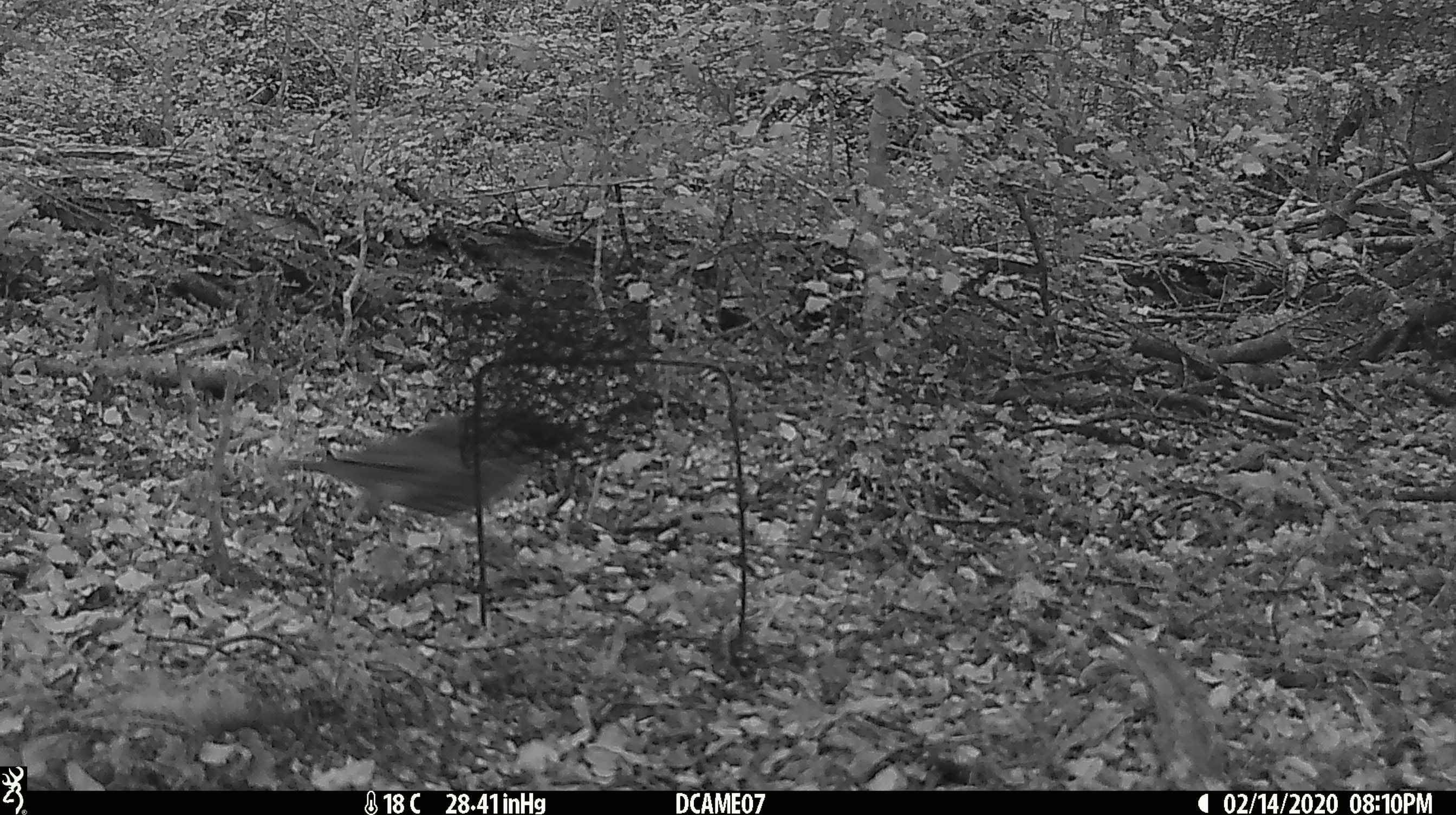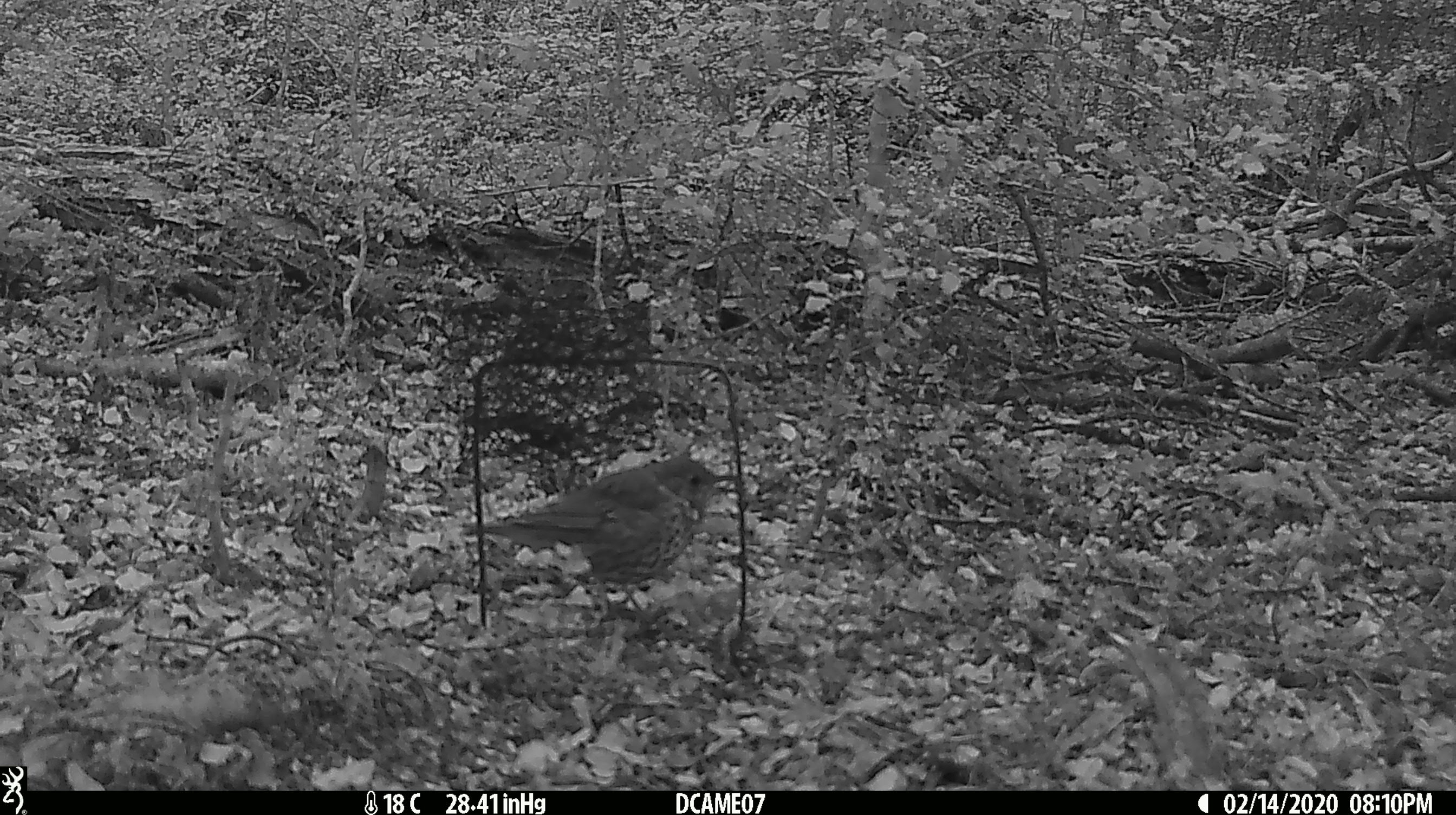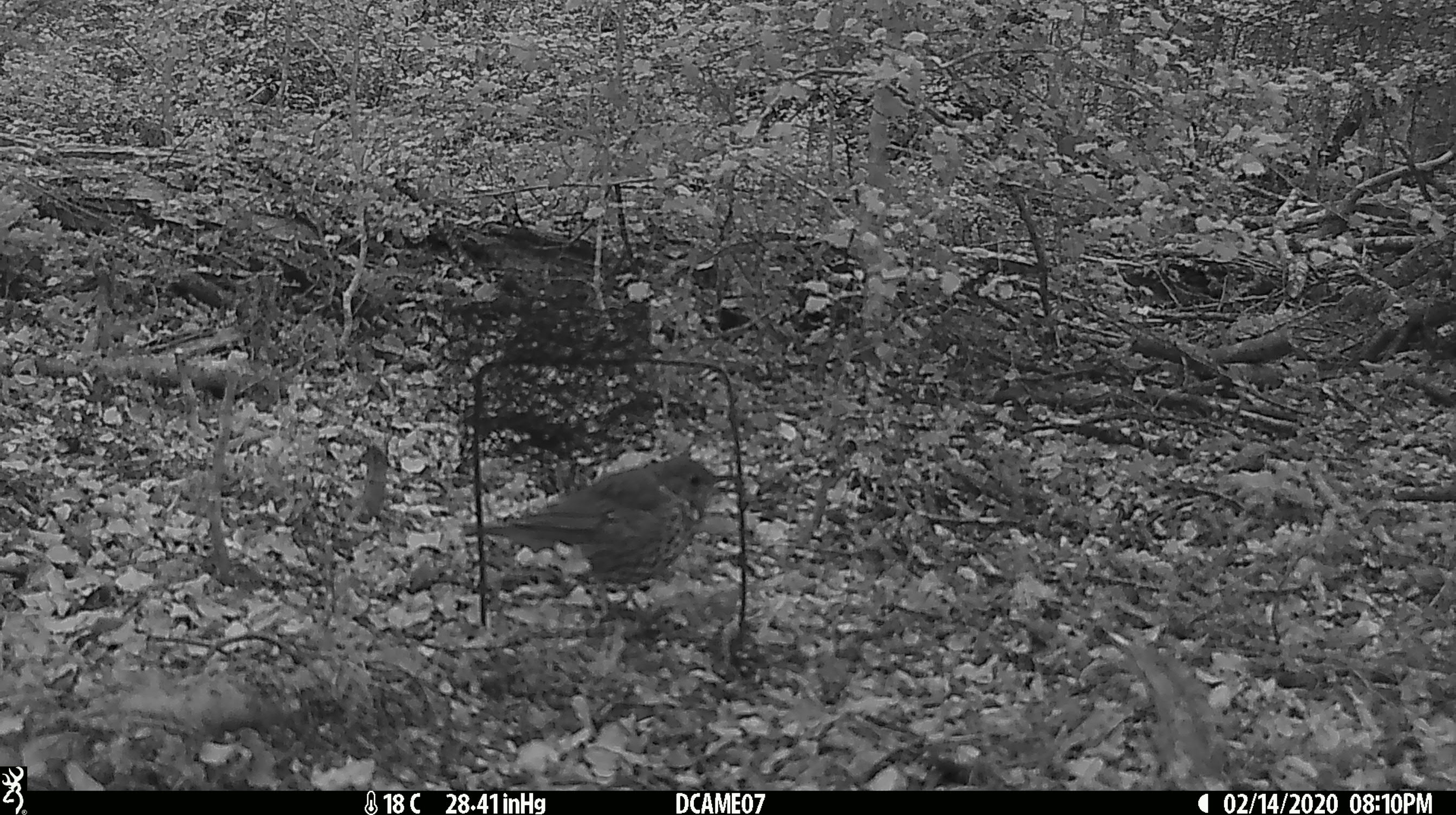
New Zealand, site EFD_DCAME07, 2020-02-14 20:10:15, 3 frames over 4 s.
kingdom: Animalia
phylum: Chordata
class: Aves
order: Passeriformes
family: Turdidae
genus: Turdus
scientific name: Turdus philomelos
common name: song thrush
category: thrush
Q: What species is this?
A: Thrush (song thrush) (Turdus philomelos).